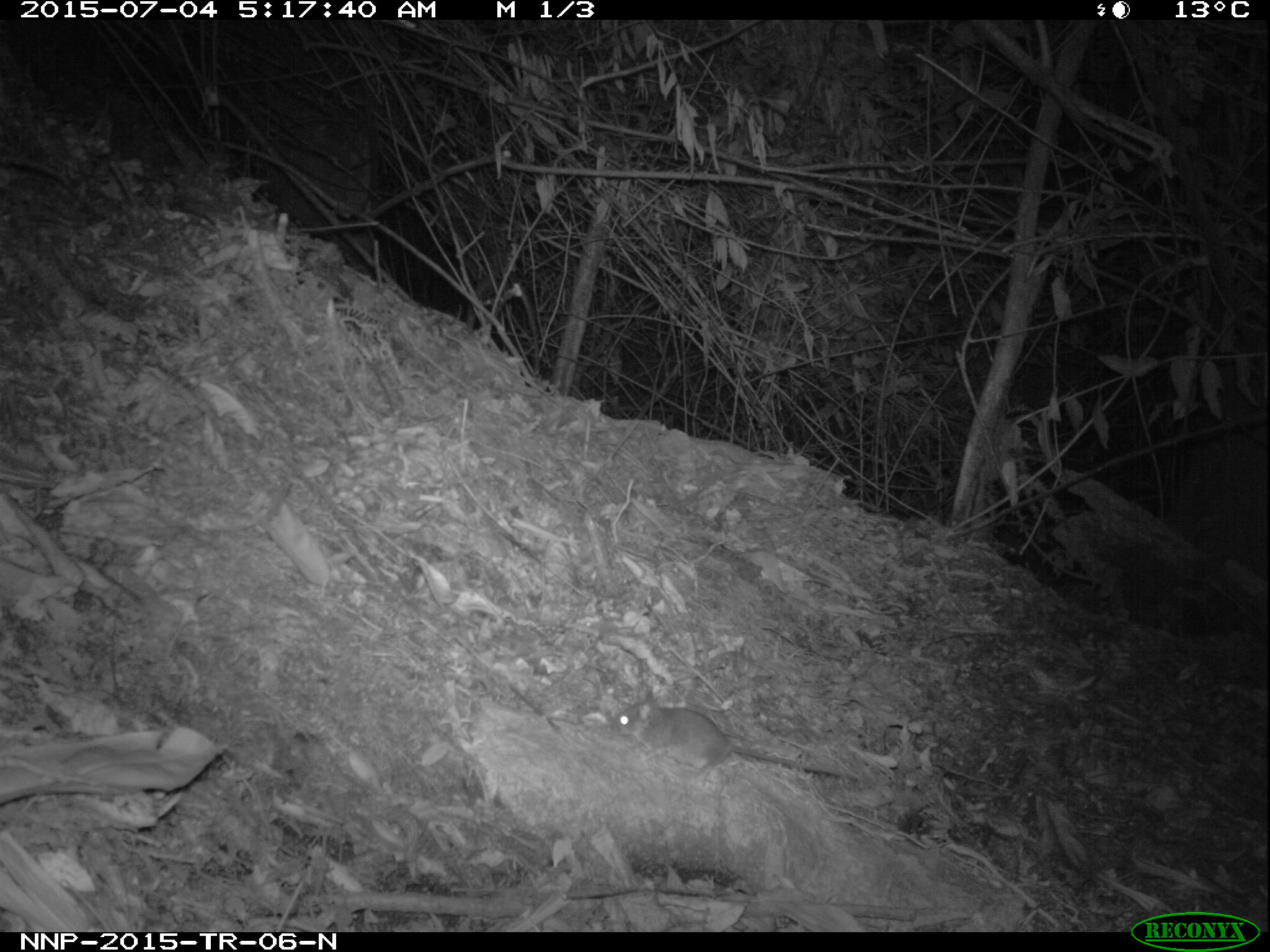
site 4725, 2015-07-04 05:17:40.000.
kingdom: Animalia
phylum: Chordata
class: Mammalia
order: Rodentia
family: Nesomyidae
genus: Cricetomys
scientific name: Cricetomys gambianus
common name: african giant pouched rat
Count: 1.